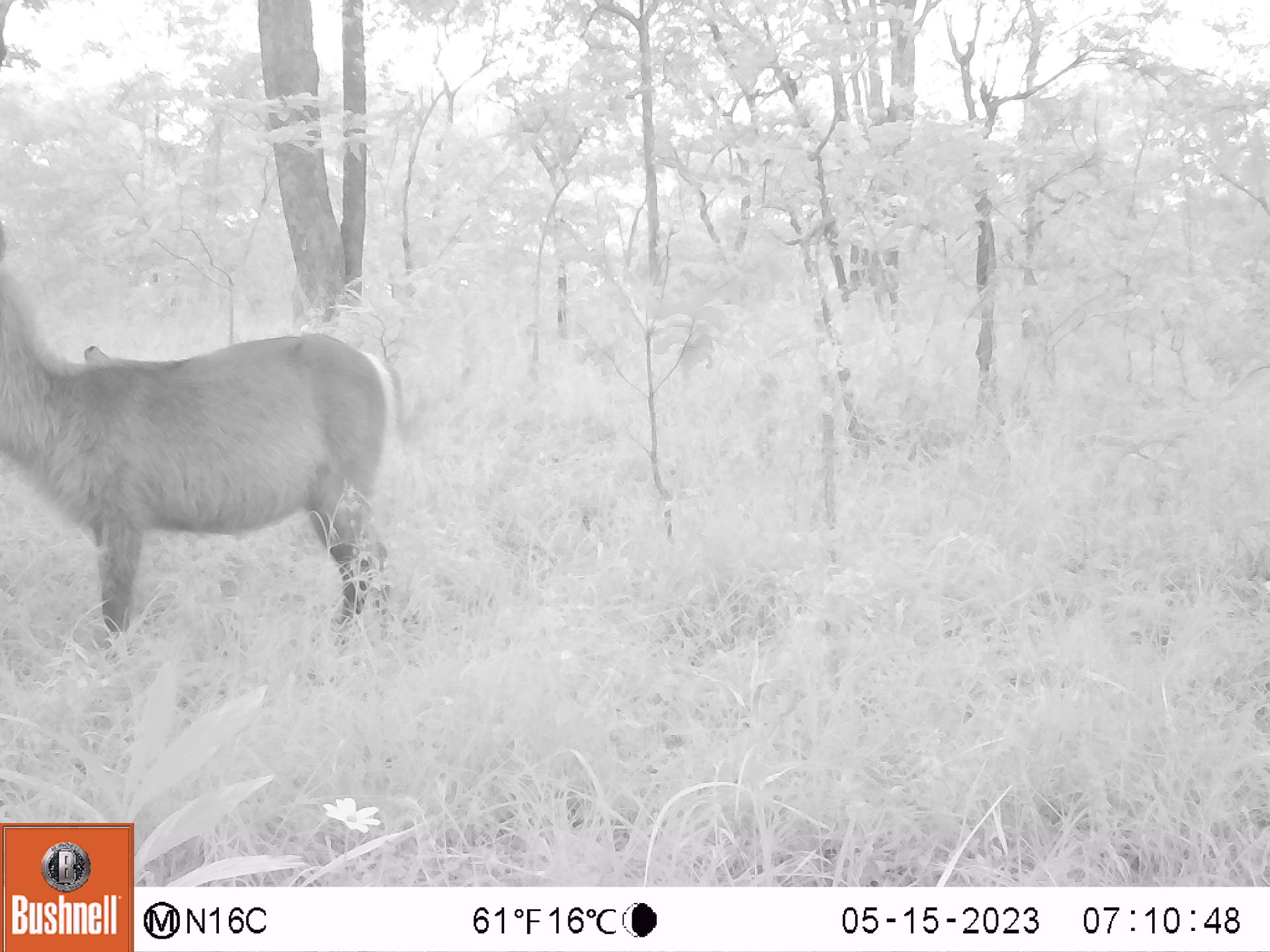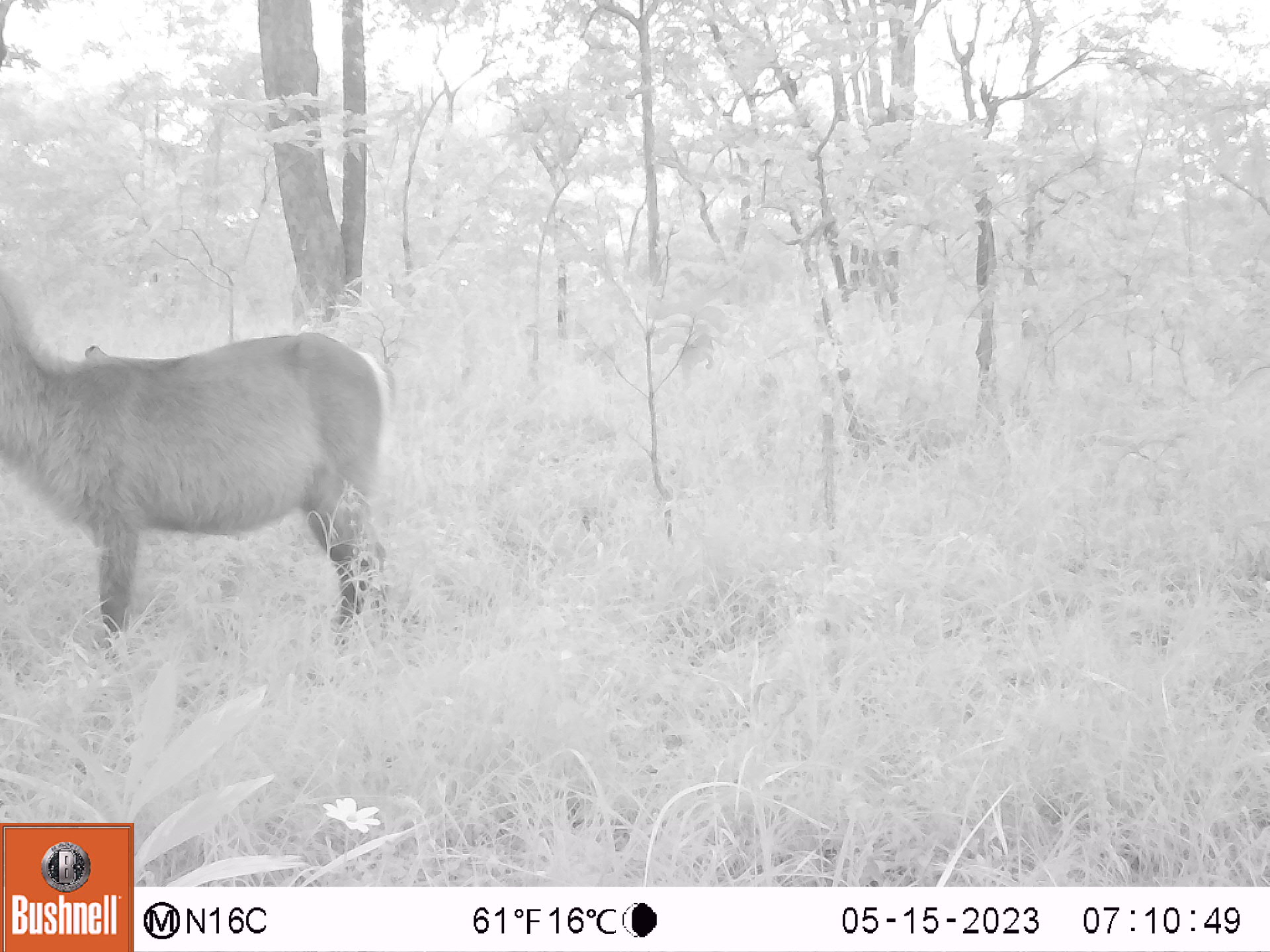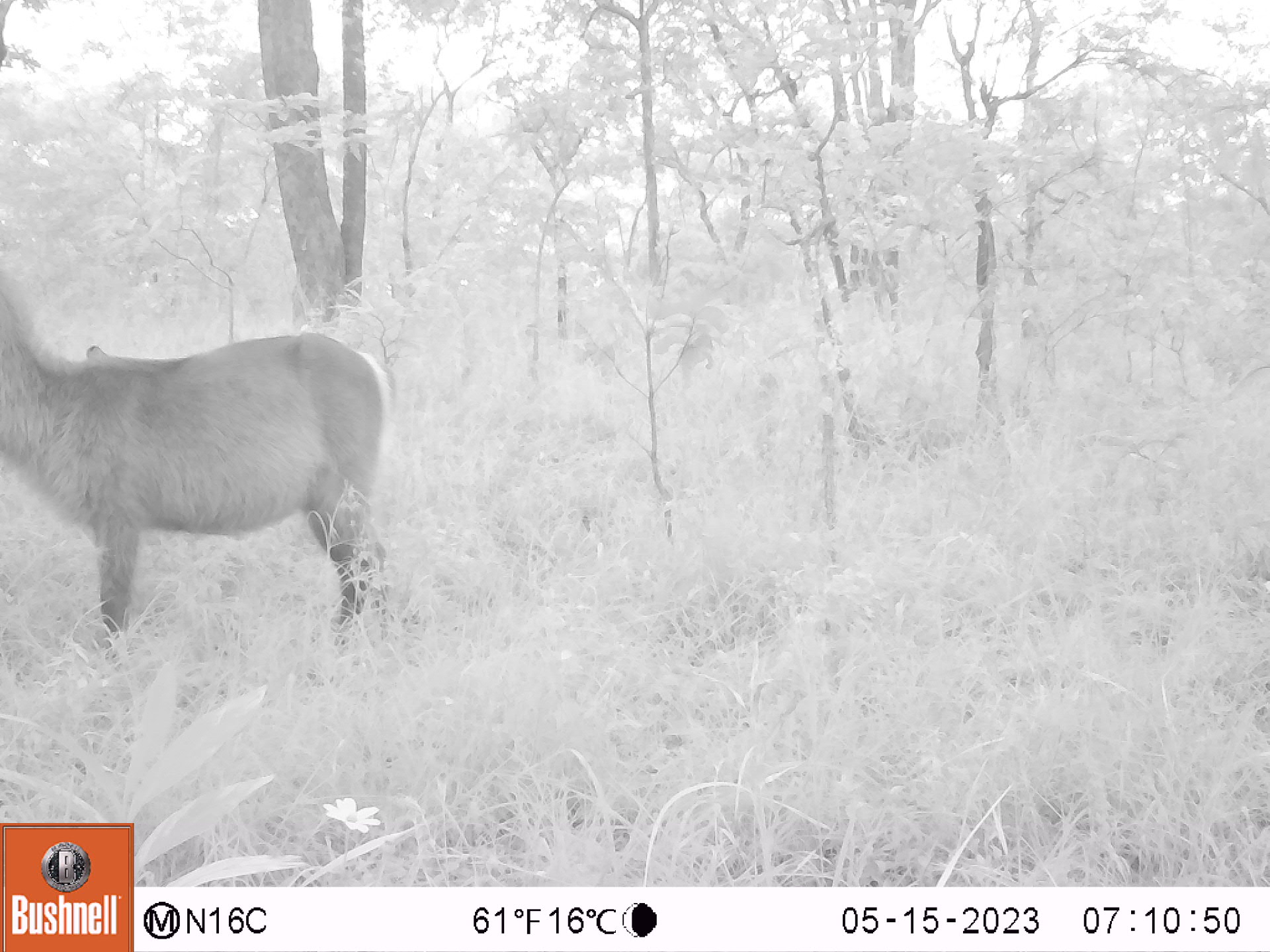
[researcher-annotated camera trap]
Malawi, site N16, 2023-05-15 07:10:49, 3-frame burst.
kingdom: Animalia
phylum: Chordata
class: Mammalia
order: Artiodactyla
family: Bovidae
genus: Kobus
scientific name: Kobus ellipsiprymnus ellipsiprymnus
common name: common waterbuck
Common waterbuck (Kobus ellipsiprymnus ellipsiprymnus), count 1.